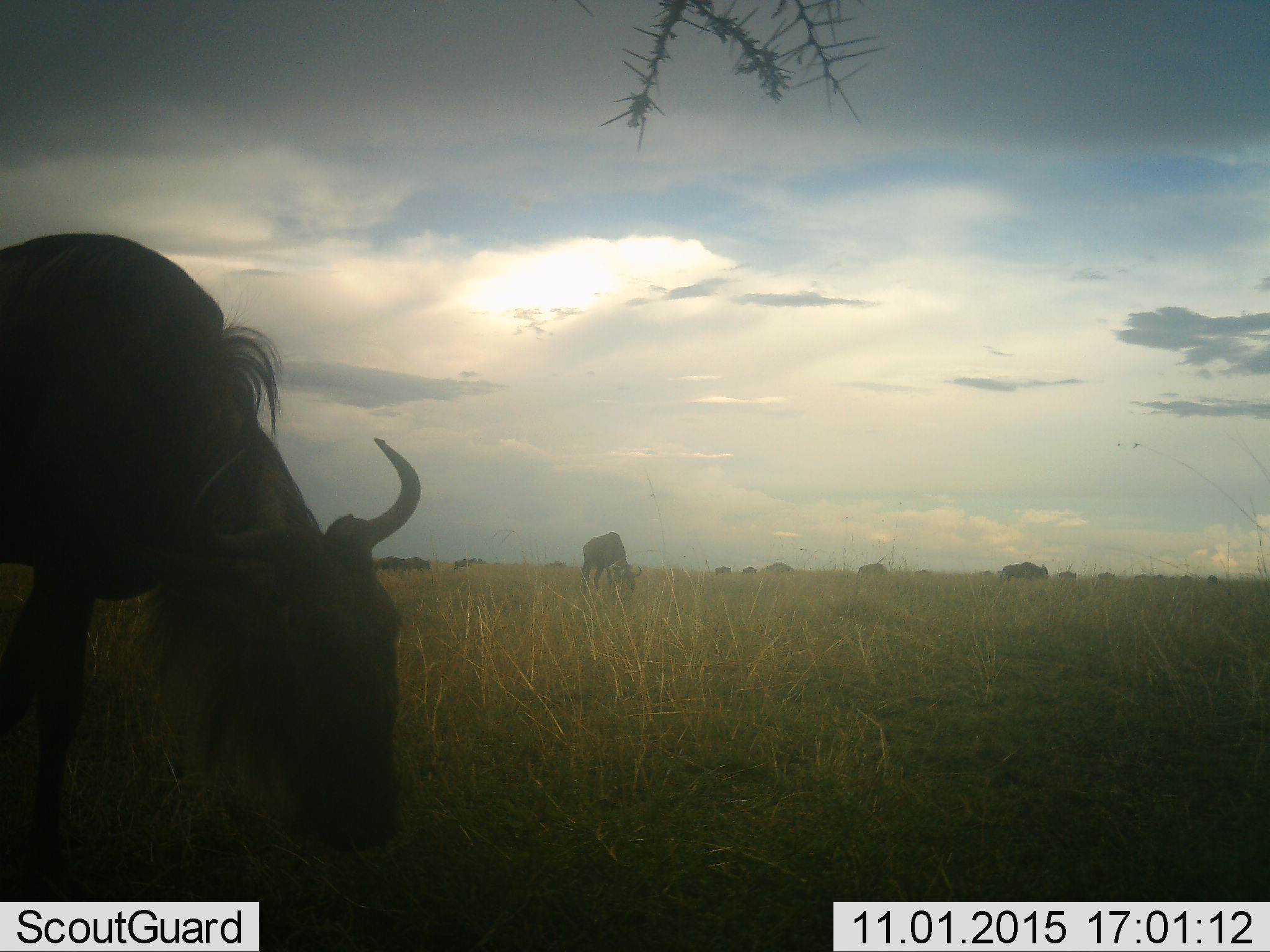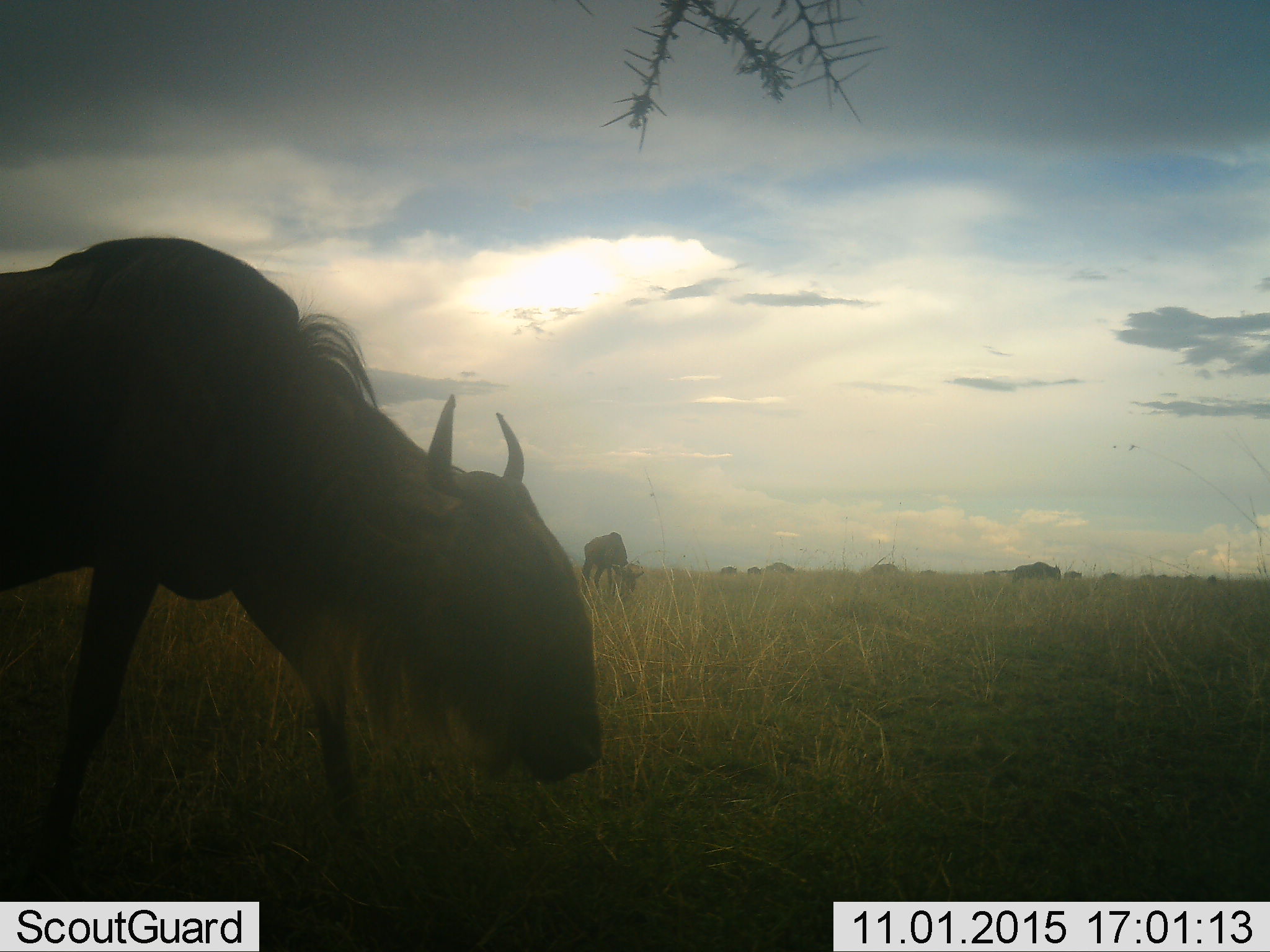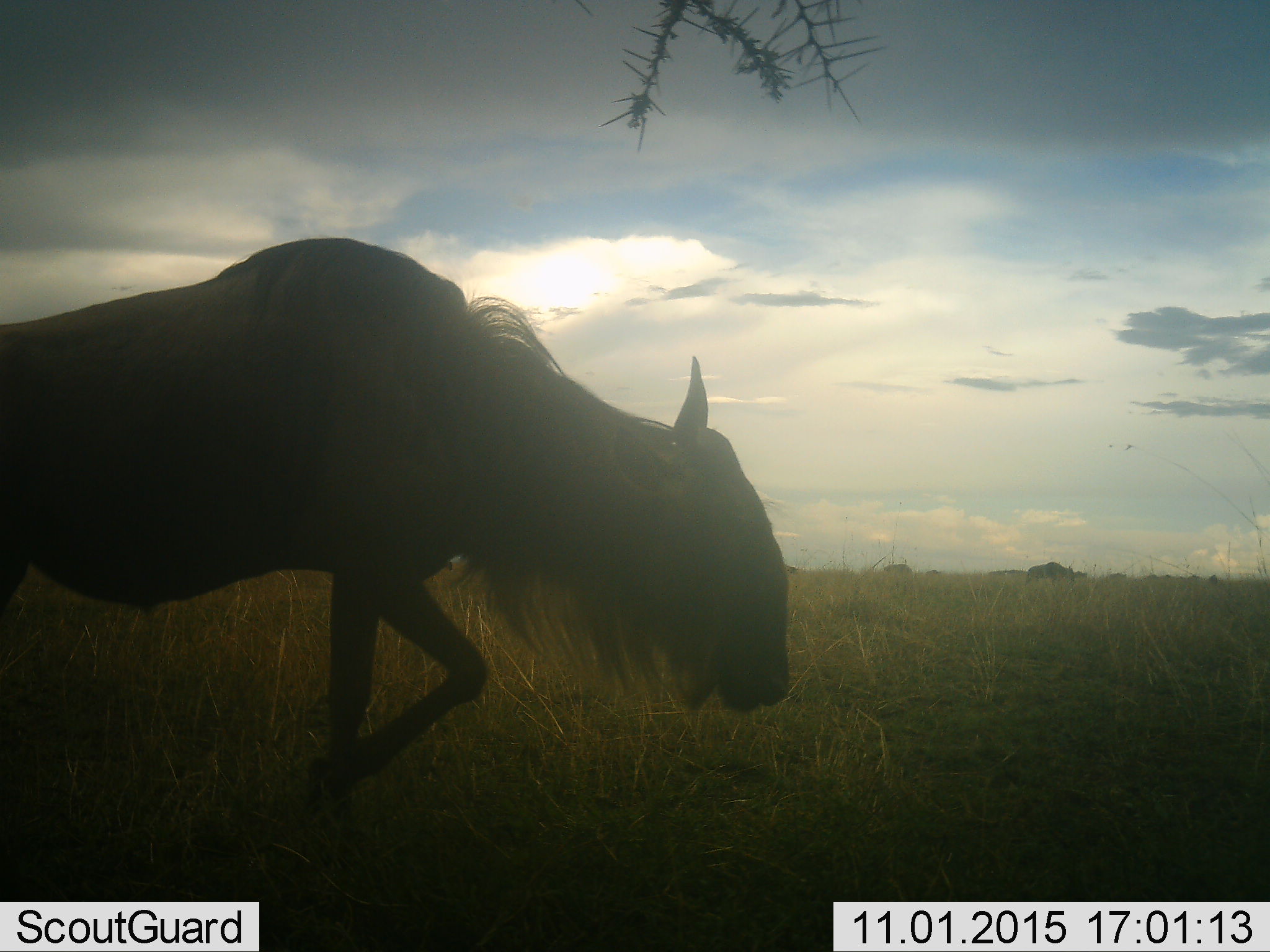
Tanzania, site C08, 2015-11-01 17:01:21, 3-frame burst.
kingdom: Animalia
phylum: Chordata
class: Mammalia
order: Artiodactyla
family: Bovidae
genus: Connochaetes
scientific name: Connochaetes taurinus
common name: blue wildebeest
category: wildebeest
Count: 11-50.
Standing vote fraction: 25%.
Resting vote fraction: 0%.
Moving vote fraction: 75%.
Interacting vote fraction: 0%.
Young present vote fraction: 6%.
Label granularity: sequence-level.